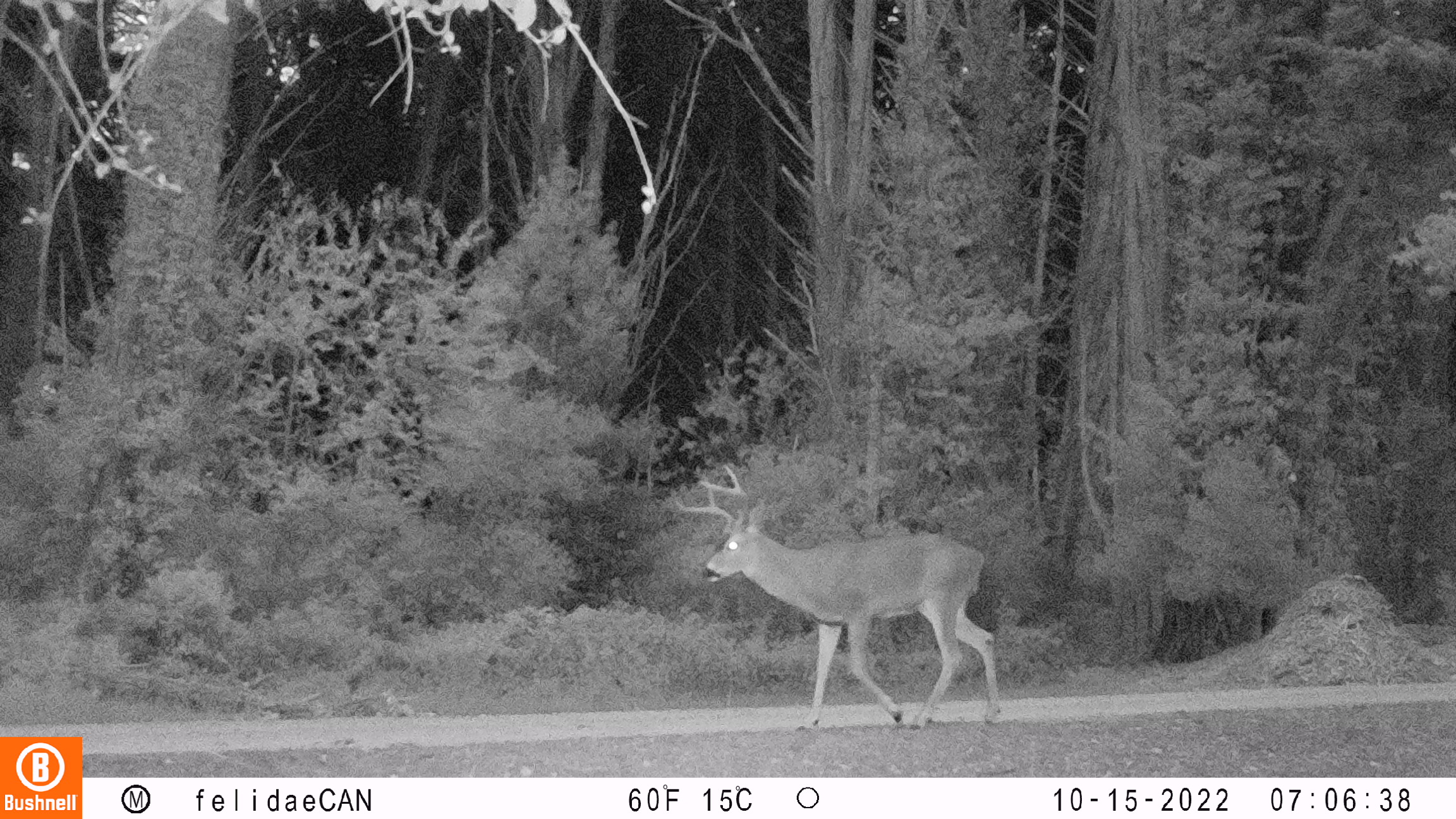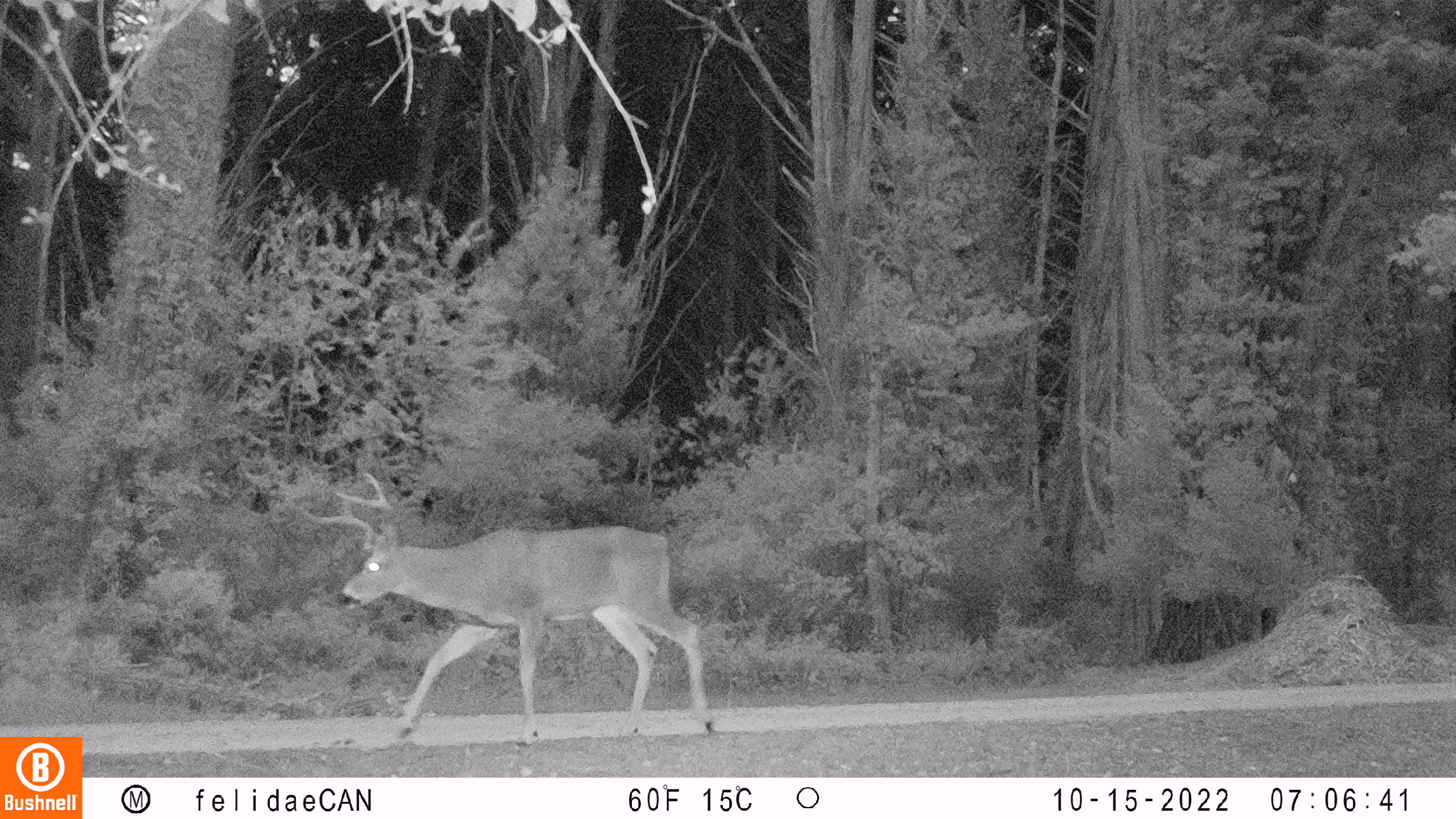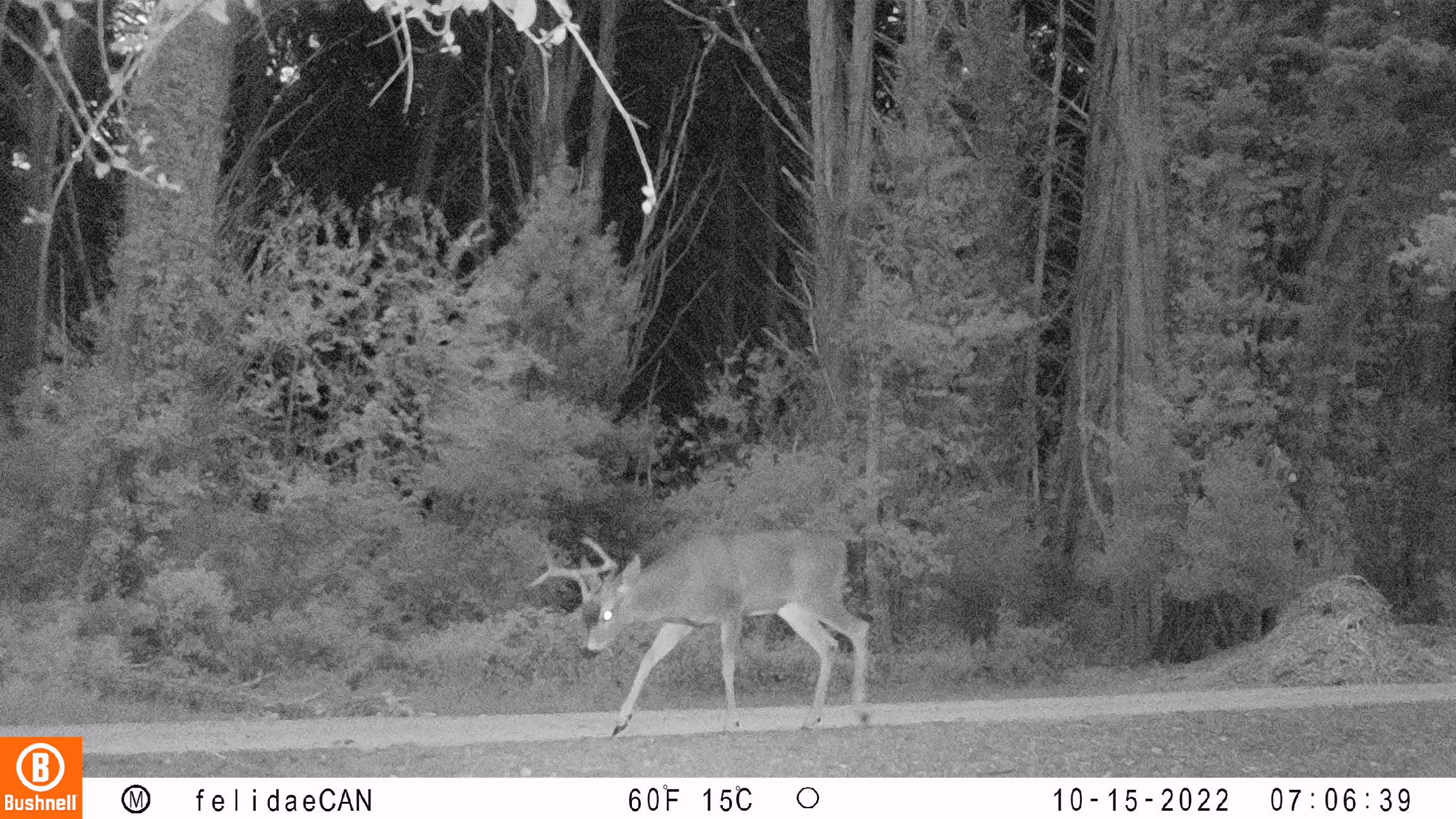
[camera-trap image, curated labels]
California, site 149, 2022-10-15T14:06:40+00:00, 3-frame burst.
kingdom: Animalia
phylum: Chordata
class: Mammalia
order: Artiodactyla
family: Cervidae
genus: Odocoileus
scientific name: Odocoileus hemionus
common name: mule deer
Mule deer (Odocoileus hemionus).